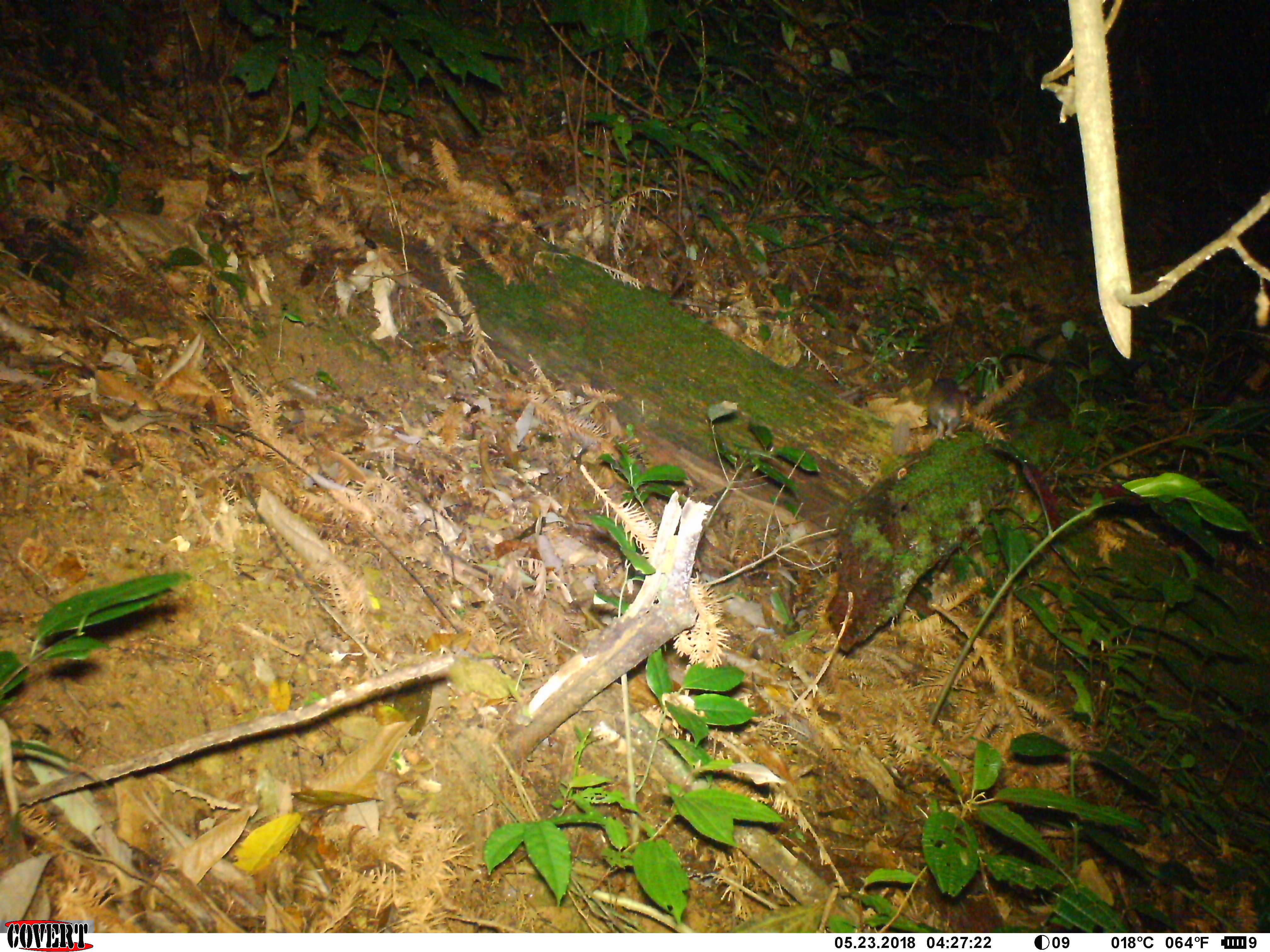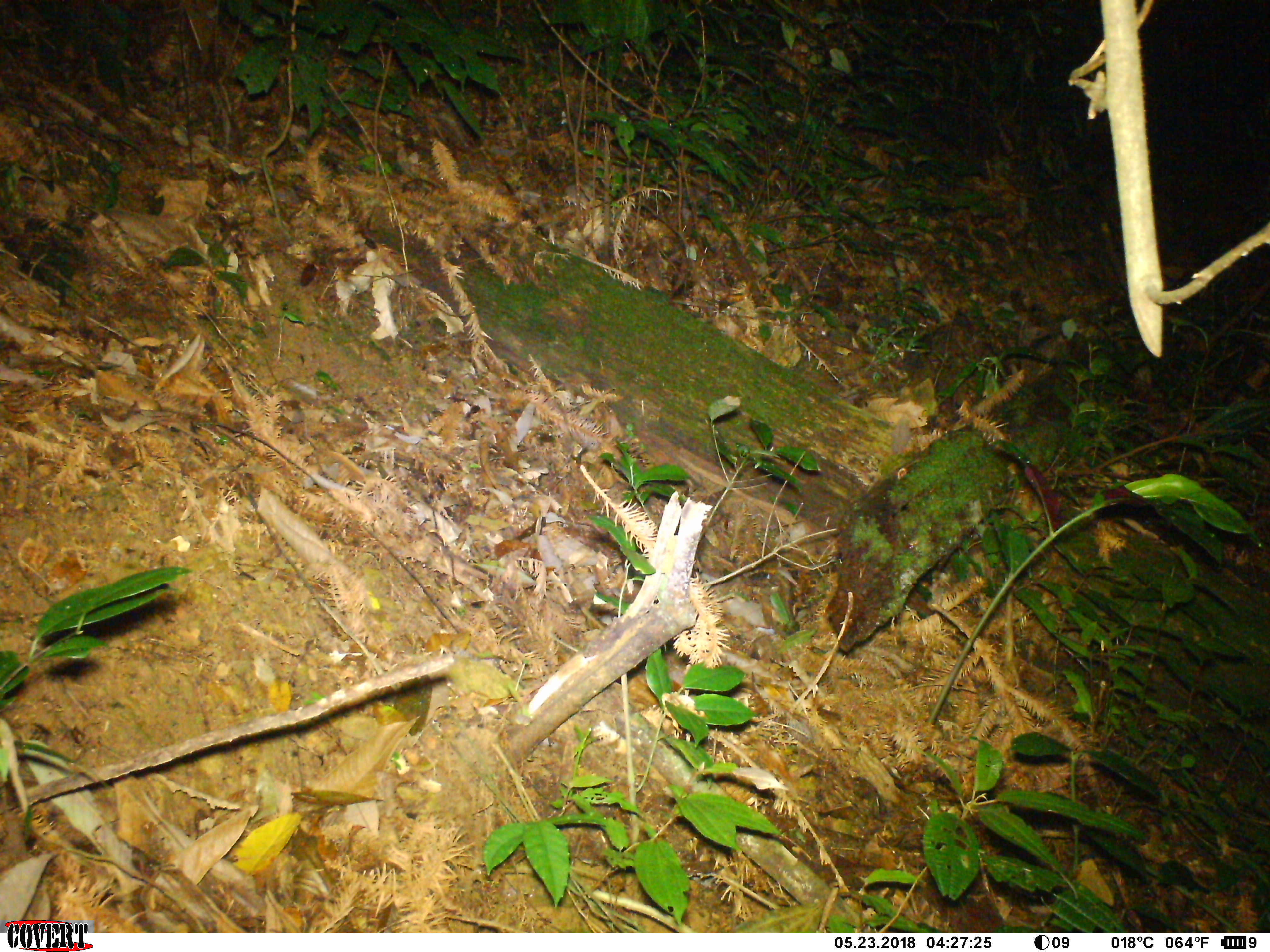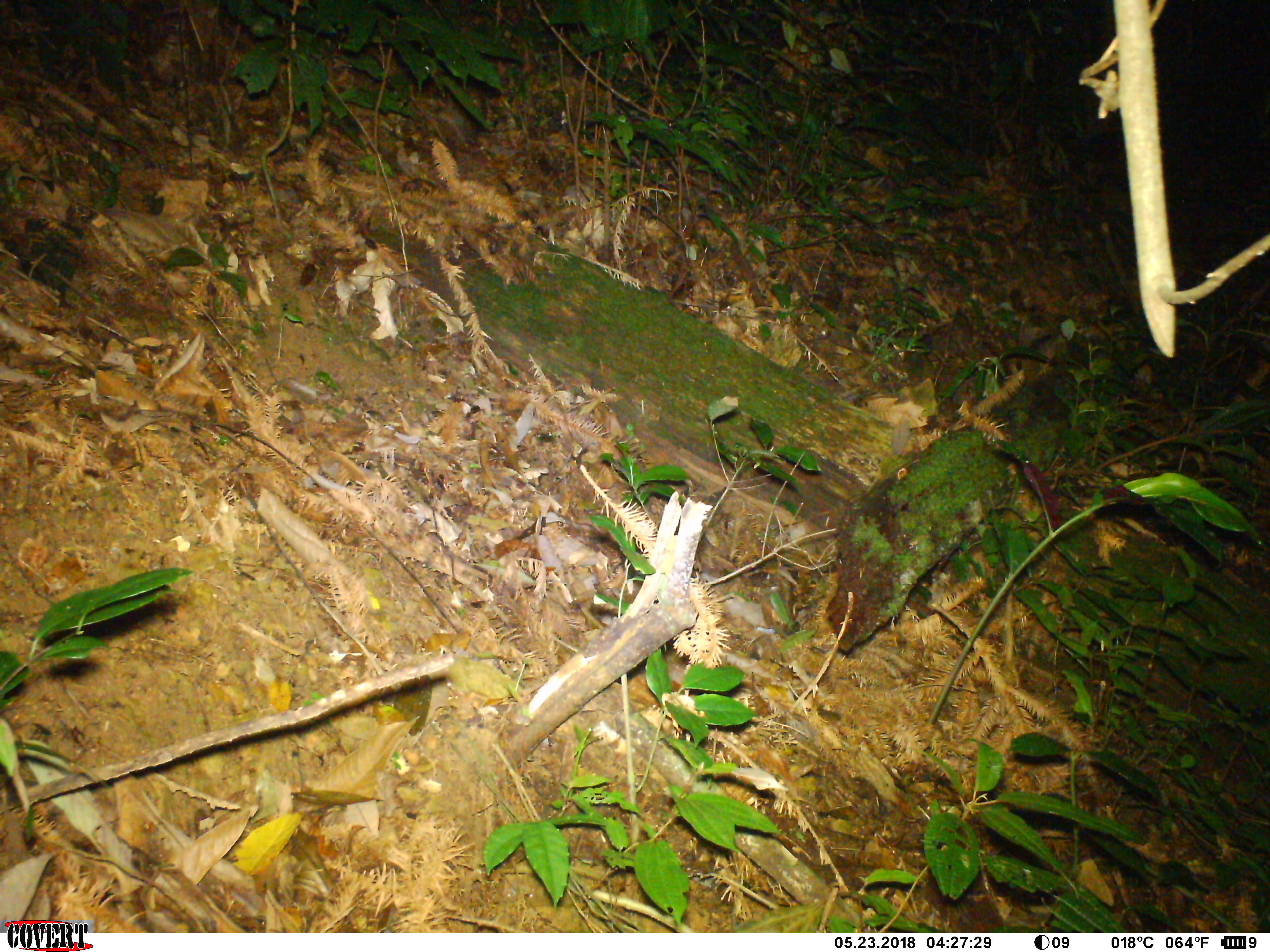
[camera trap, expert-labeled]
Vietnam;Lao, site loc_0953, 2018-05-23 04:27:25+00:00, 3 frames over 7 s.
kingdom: Animalia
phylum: Chordata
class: Mammalia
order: Rodentia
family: Muridae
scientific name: Muridae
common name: old-world mice and rats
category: unidentified murid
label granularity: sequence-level